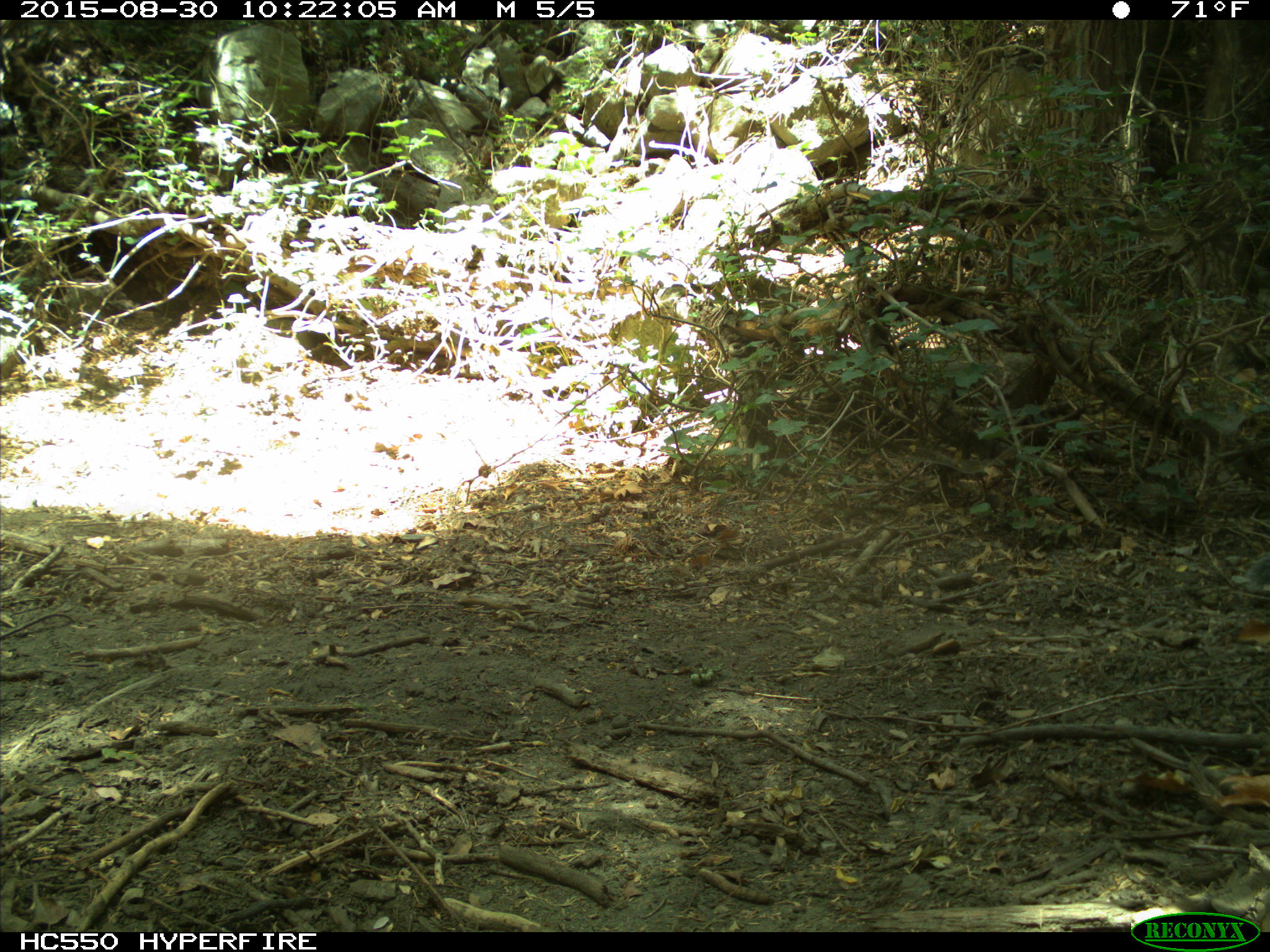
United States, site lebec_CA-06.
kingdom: Animalia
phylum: Chordata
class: Mammalia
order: Rodentia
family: Sciuridae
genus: Sciurus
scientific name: Sciurus carolinensis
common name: eastern gray squirrel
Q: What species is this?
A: Sciurus carolinensis (eastern gray squirrel).